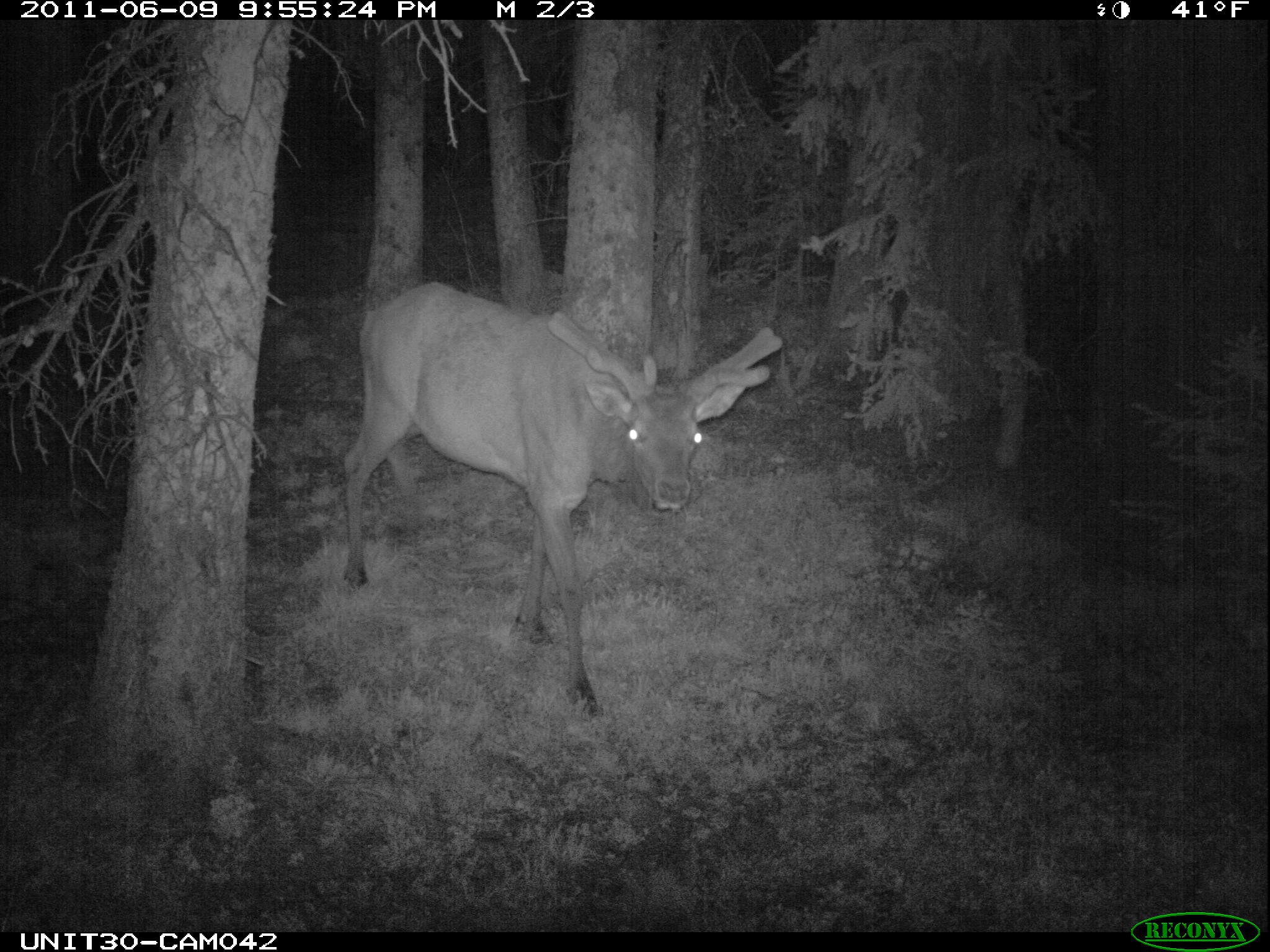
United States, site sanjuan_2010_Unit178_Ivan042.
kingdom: Animalia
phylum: Chordata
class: Mammalia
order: Artiodactyla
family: Cervidae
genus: Cervus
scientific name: Cervus elaphus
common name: red deer